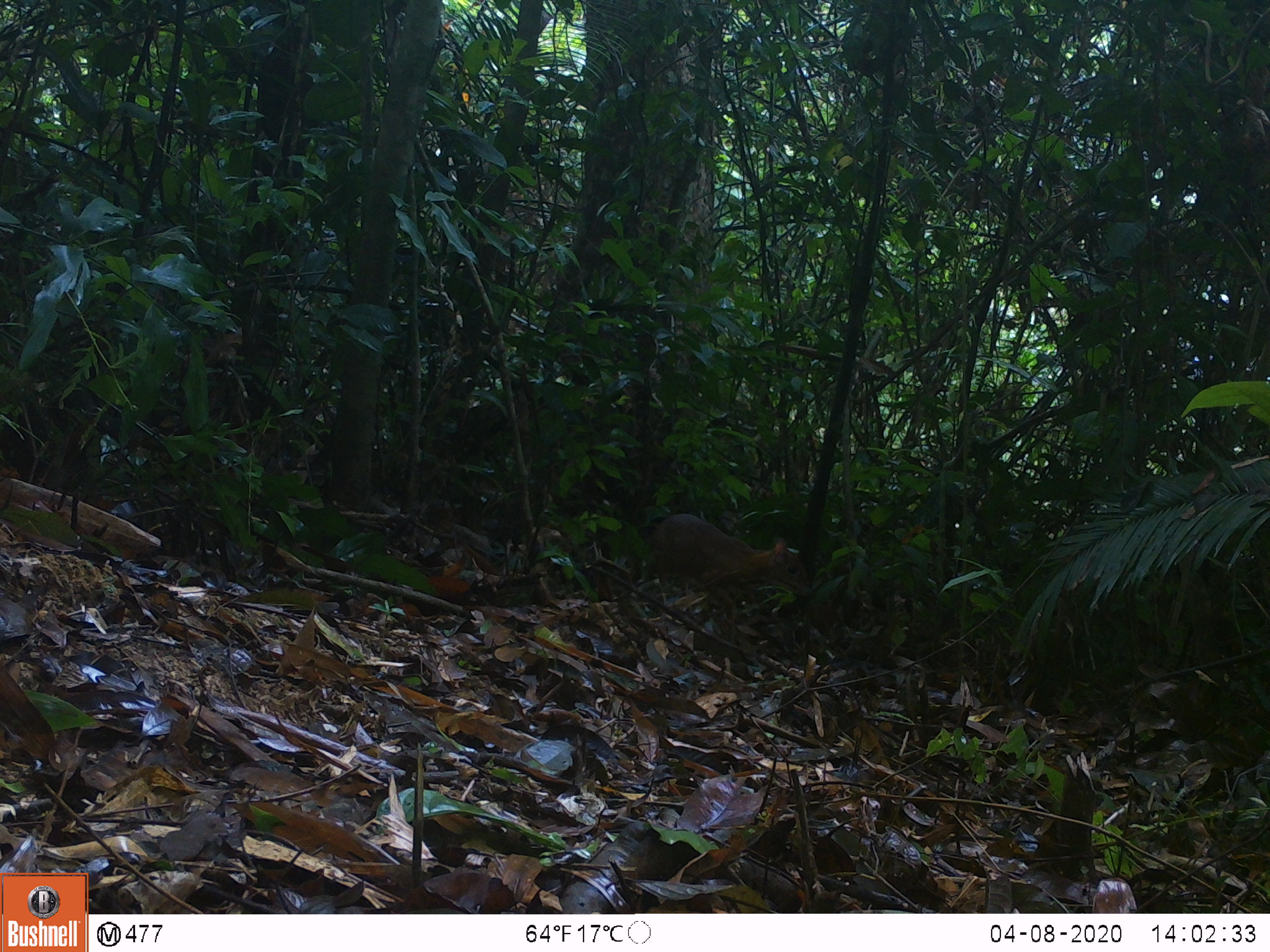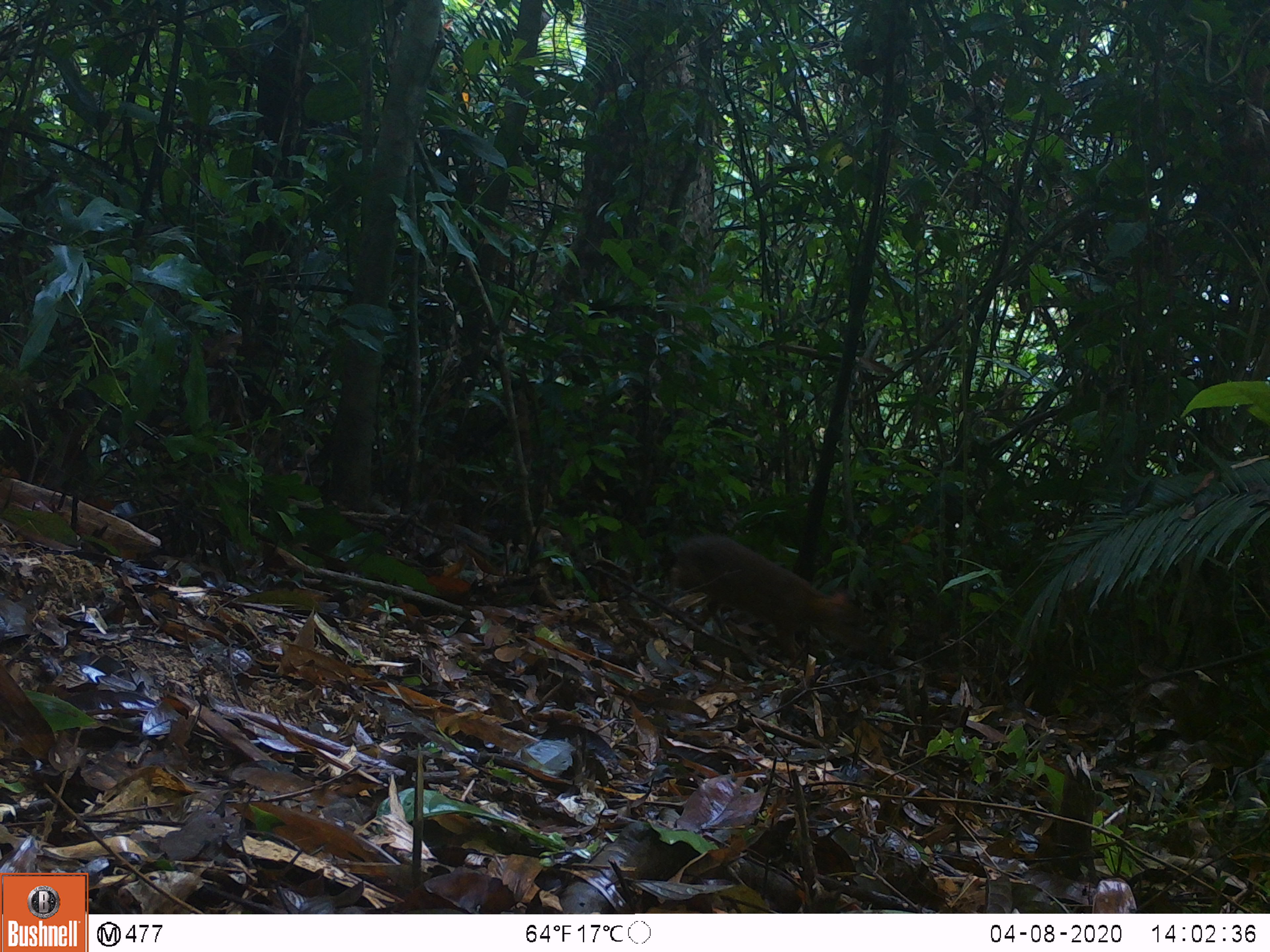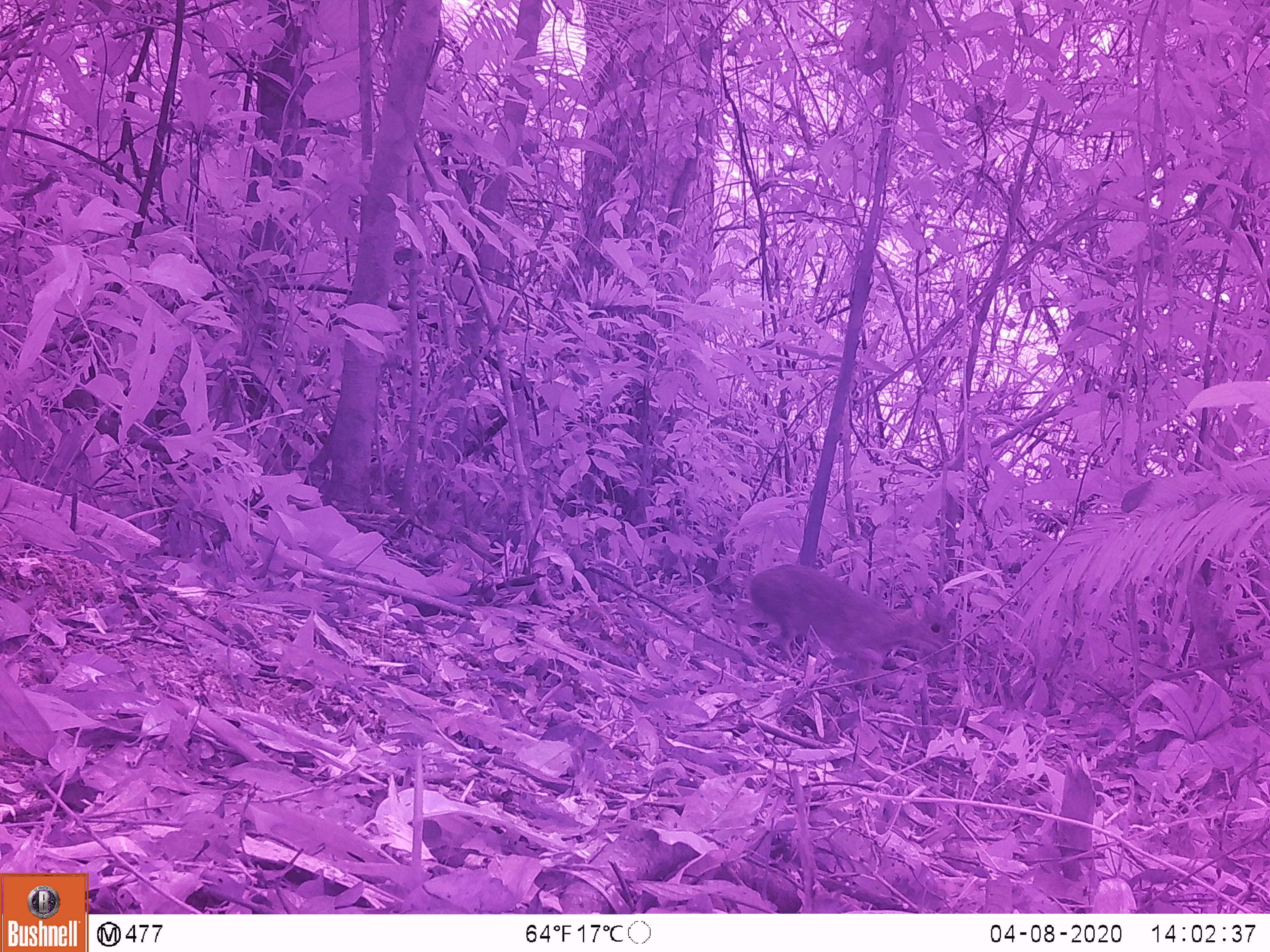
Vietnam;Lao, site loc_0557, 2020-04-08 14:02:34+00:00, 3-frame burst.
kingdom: Animalia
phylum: Chordata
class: Mammalia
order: Artiodactyla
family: Tragulidae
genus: Moschiola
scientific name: Moschiola meminna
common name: chevrotain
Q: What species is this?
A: Chevrotain (Moschiola meminna).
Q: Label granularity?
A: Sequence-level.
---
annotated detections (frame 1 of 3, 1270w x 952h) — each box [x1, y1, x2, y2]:
chevrotain: [651, 512, 813, 636]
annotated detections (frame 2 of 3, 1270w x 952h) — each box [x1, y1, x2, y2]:
chevrotain: [666, 533, 867, 663]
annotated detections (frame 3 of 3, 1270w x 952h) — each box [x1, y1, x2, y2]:
chevrotain: [749, 563, 952, 684]